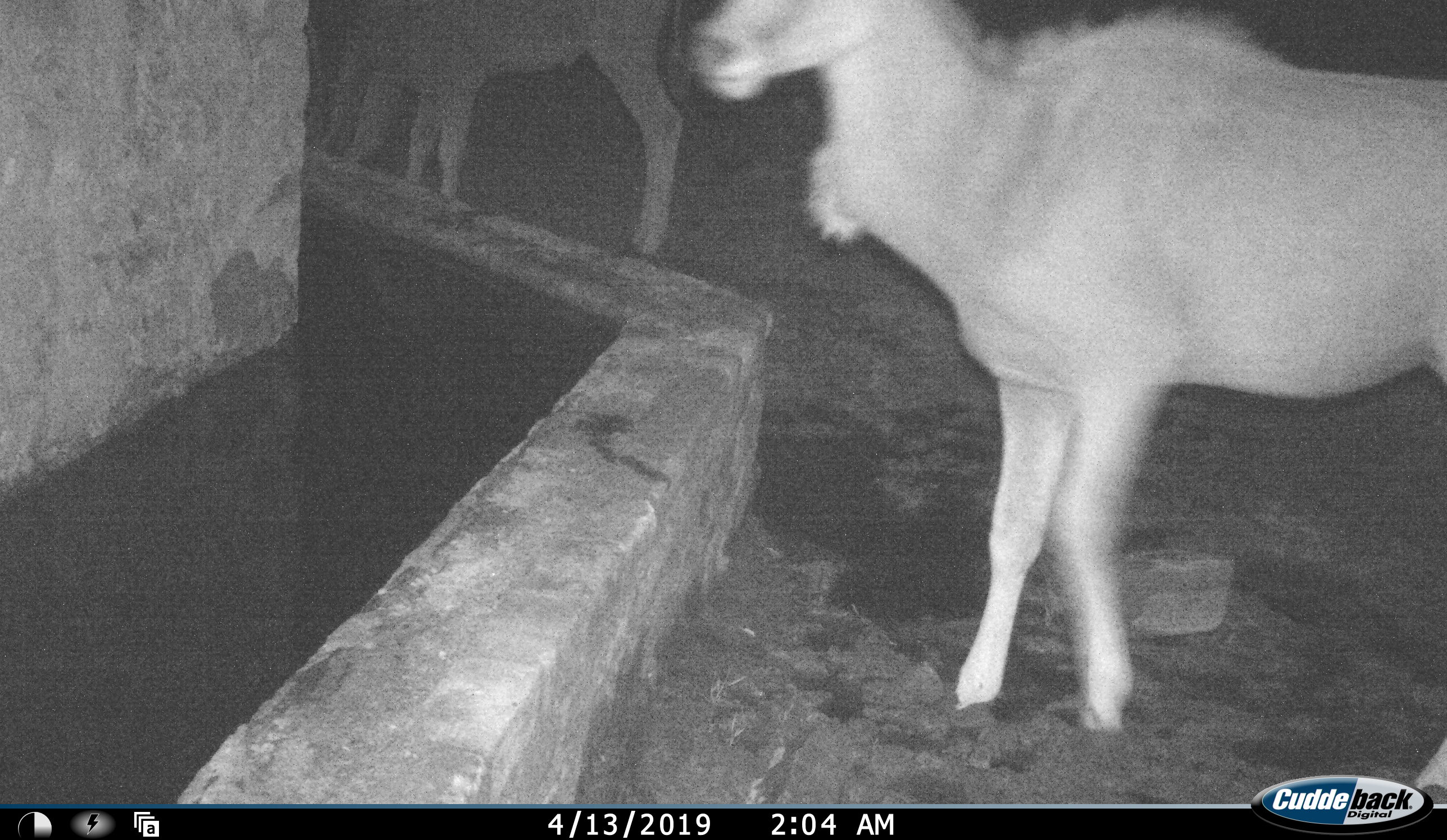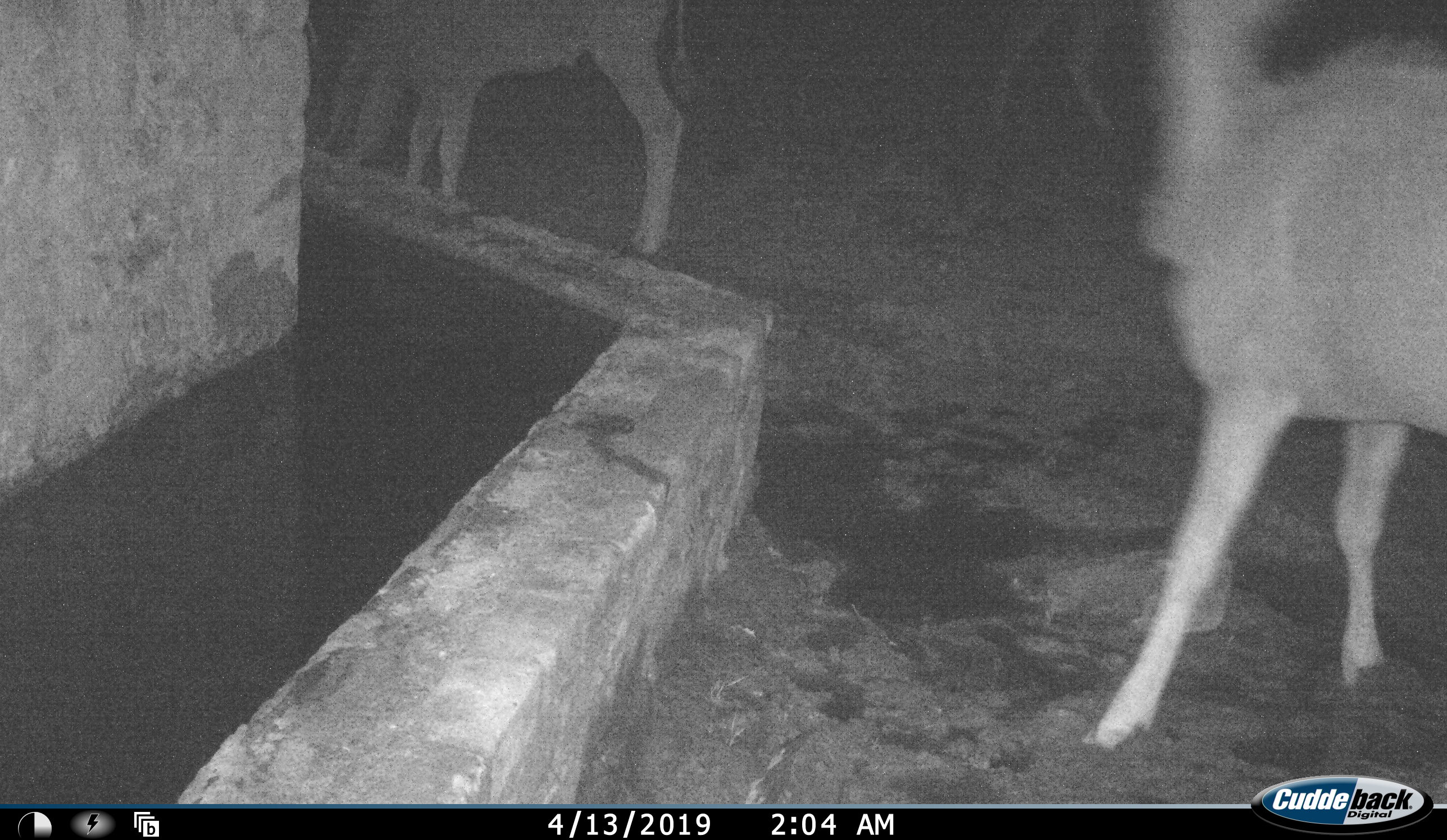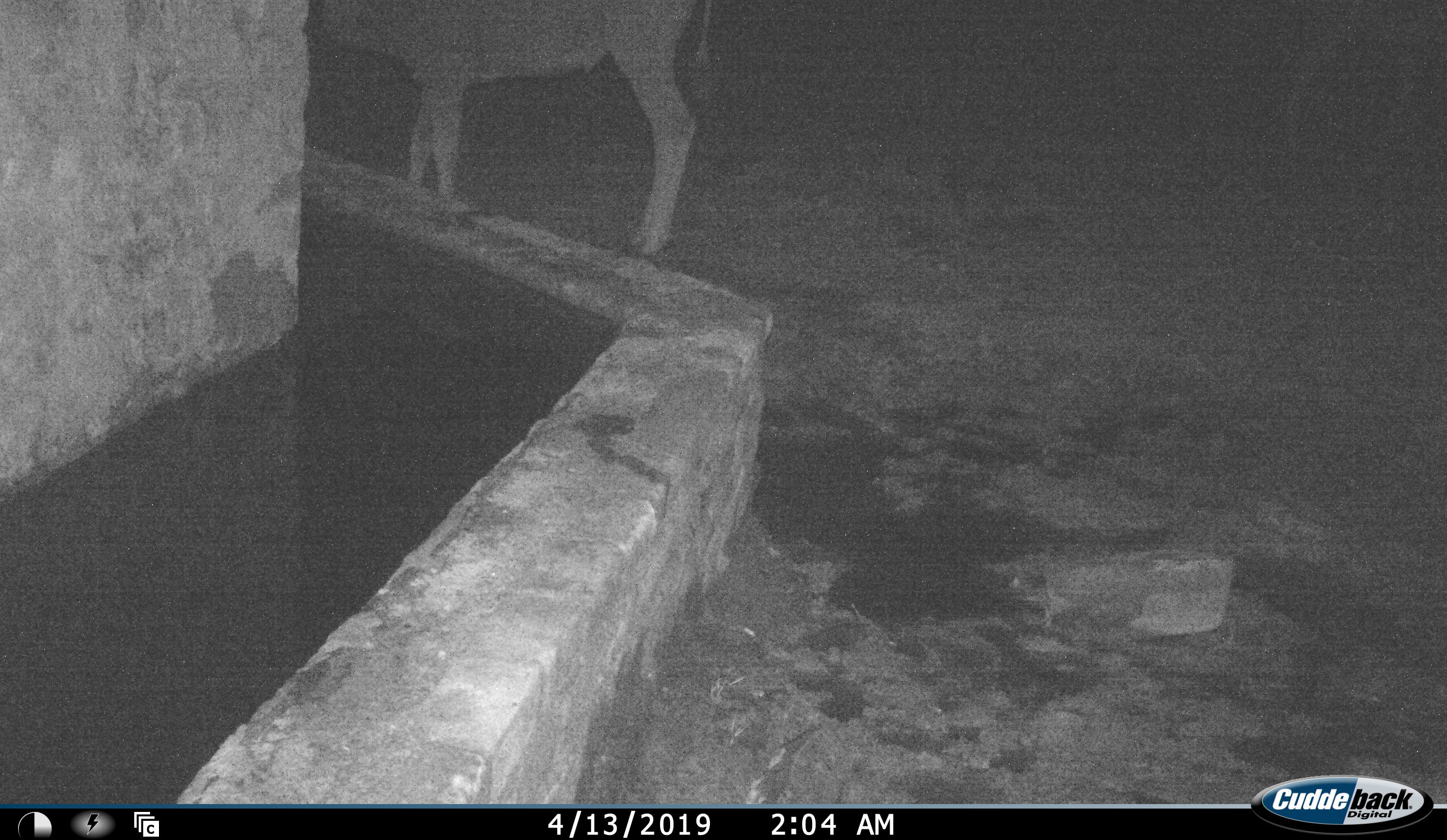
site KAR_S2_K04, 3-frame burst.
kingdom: Animalia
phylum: Chordata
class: Mammalia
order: Artiodactyla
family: Bovidae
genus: Tragelaphus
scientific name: Tragelaphus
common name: kudu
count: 2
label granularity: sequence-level